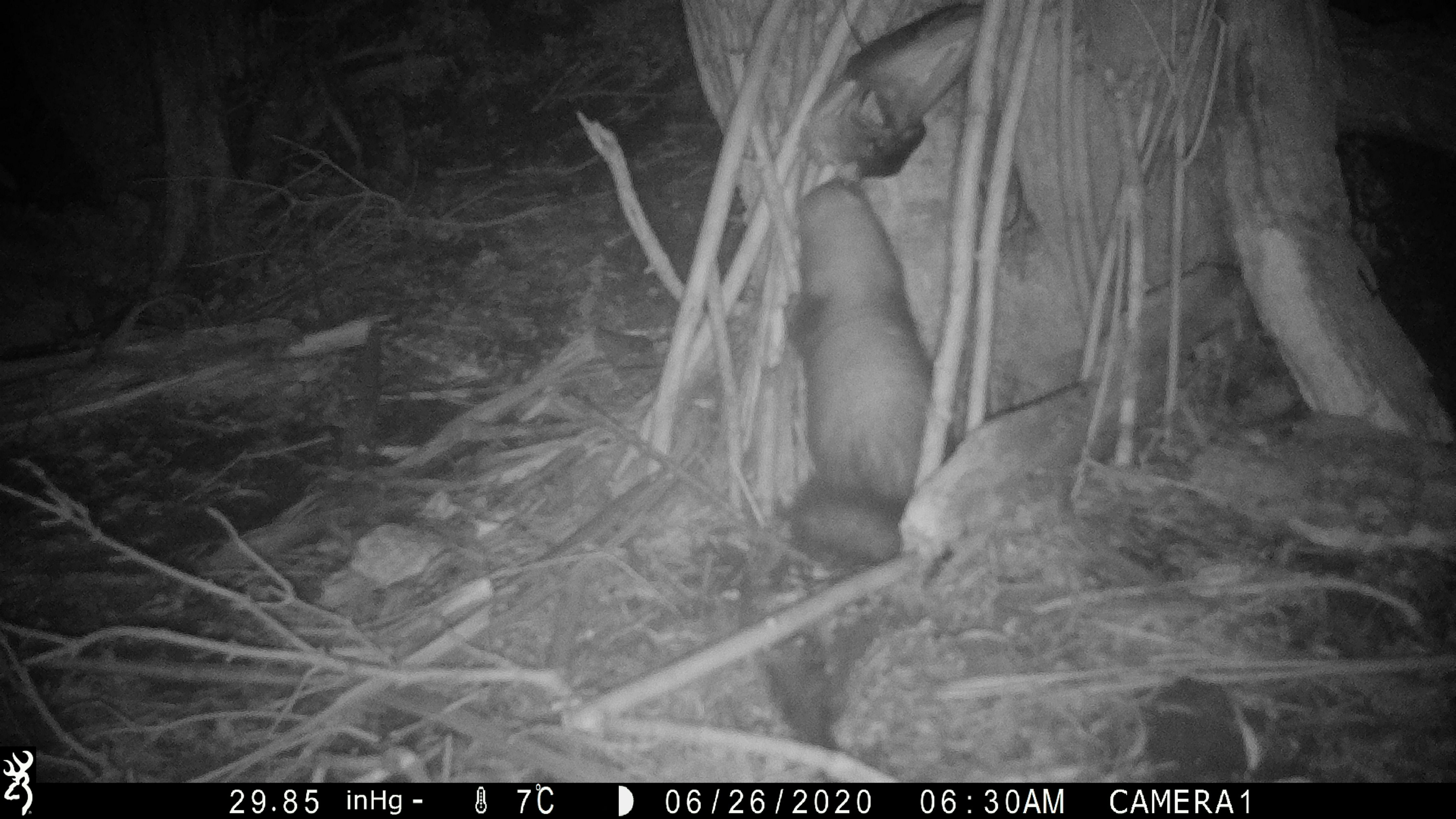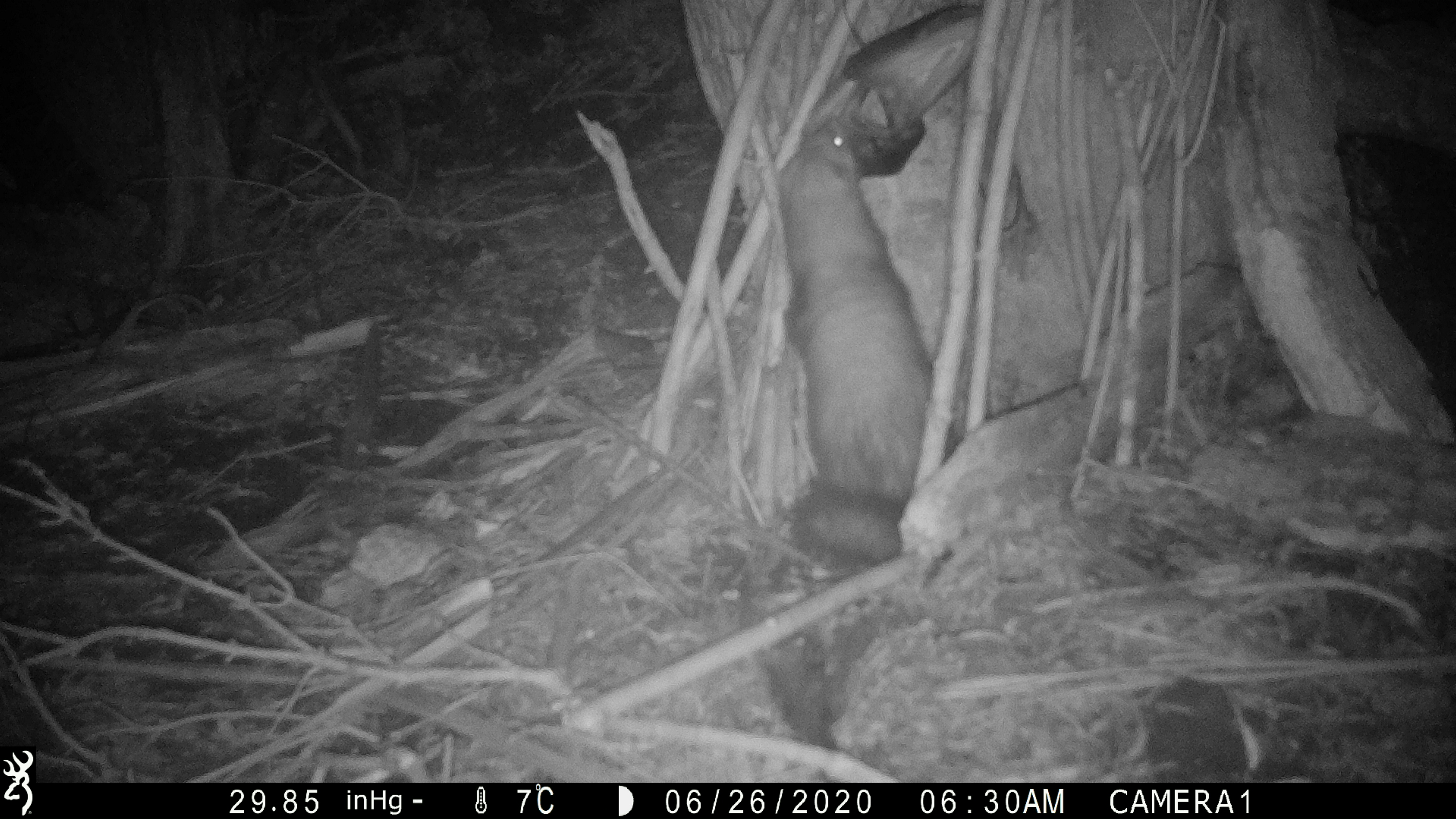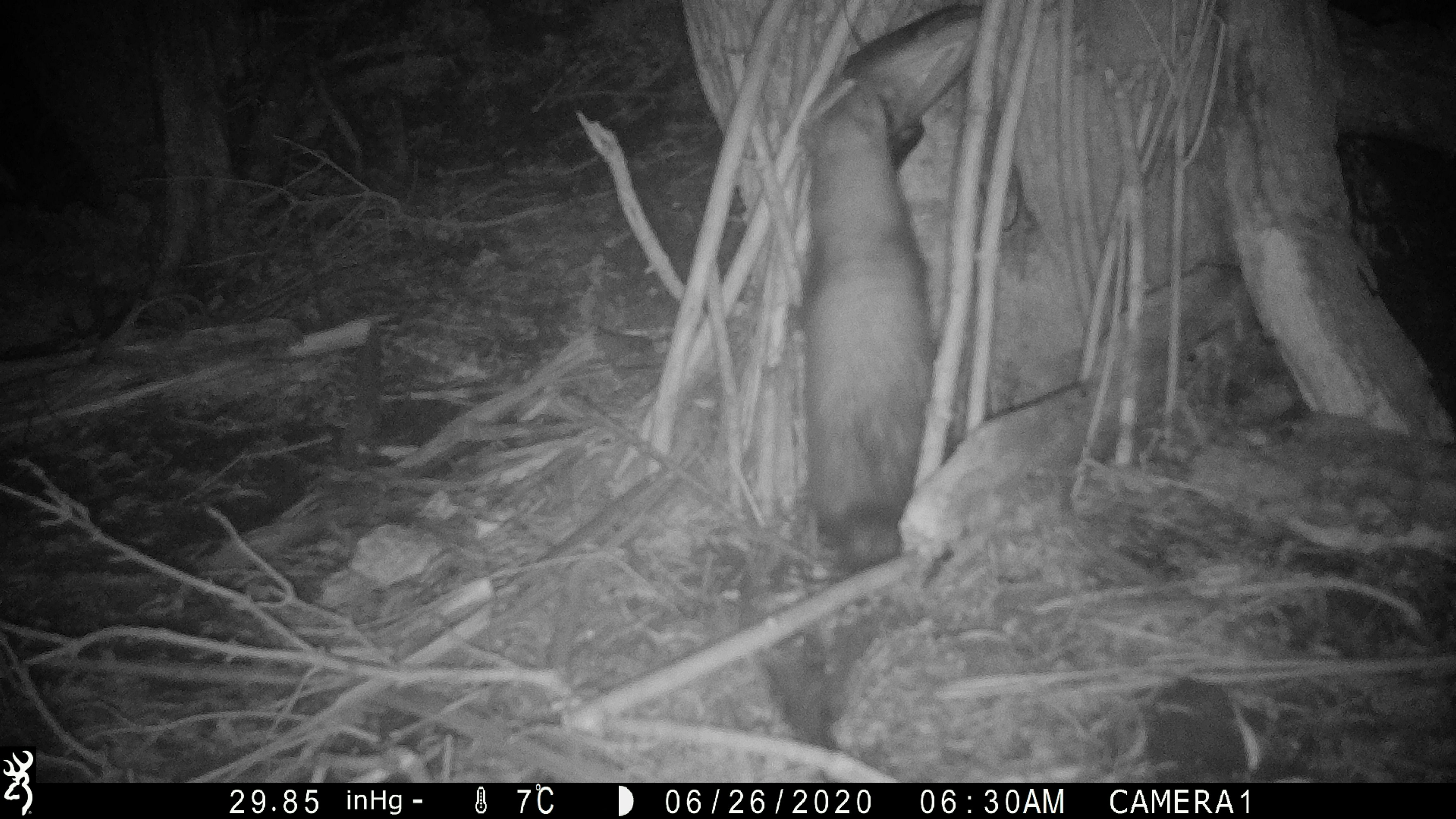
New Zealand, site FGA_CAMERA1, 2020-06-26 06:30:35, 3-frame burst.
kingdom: Animalia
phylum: Chordata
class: Mammalia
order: Carnivora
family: Mustelidae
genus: Mustela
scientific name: Mustela furo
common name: ferret